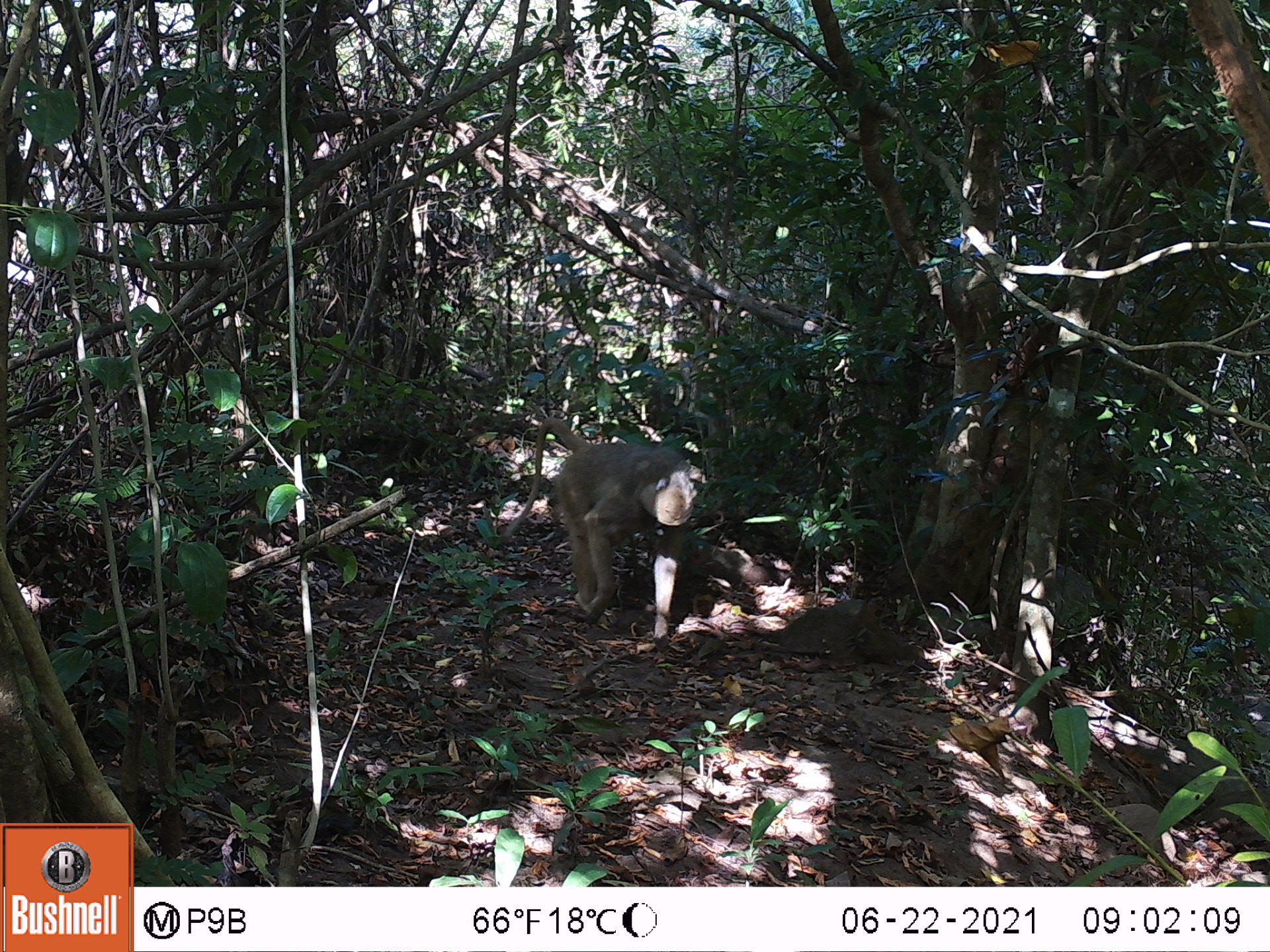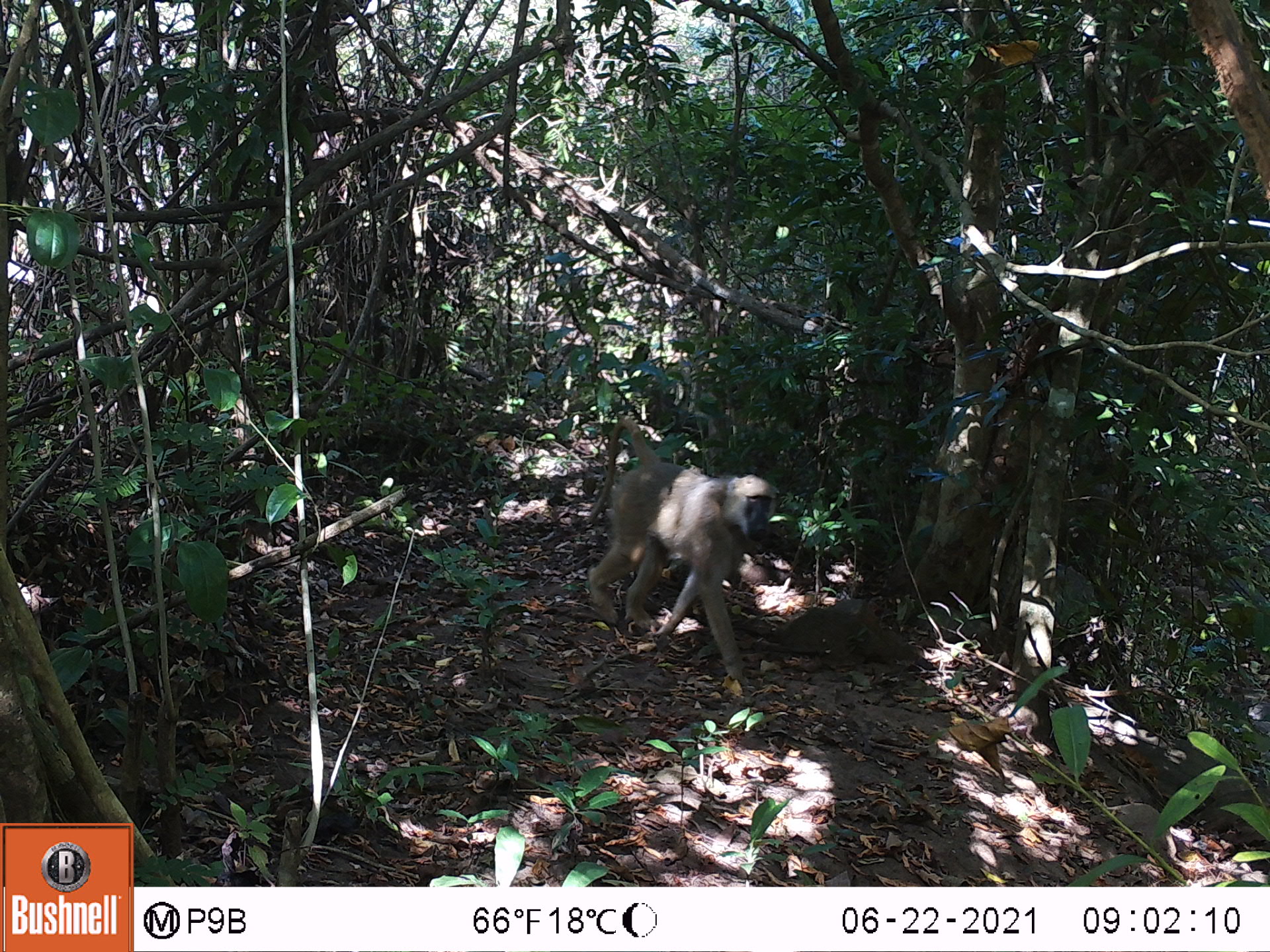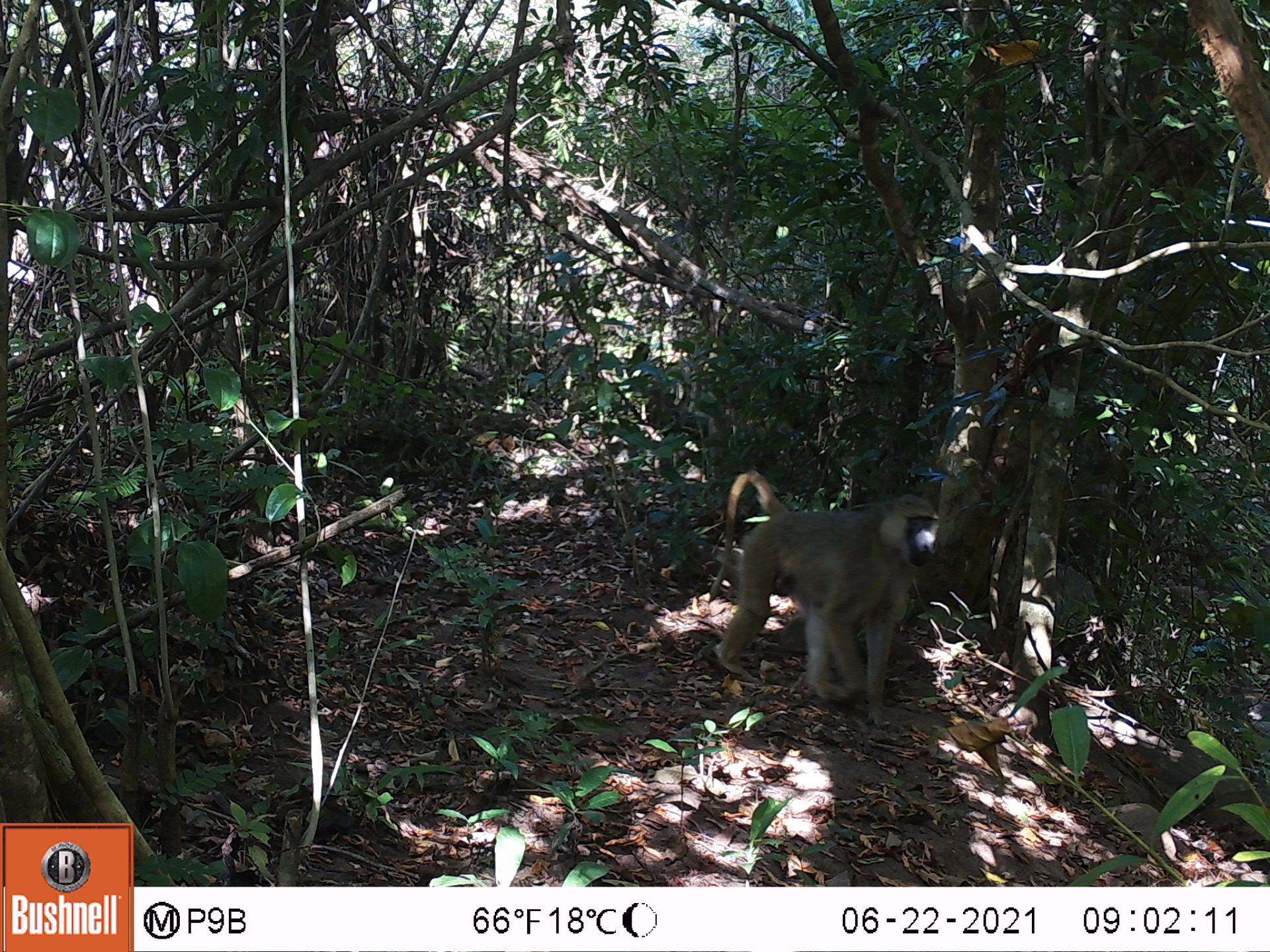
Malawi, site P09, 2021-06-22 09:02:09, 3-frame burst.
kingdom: Animalia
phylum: Chordata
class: Mammalia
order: Primates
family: Cercopithecidae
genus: Papio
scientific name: Papio cynocephalus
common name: yellow baboon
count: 1